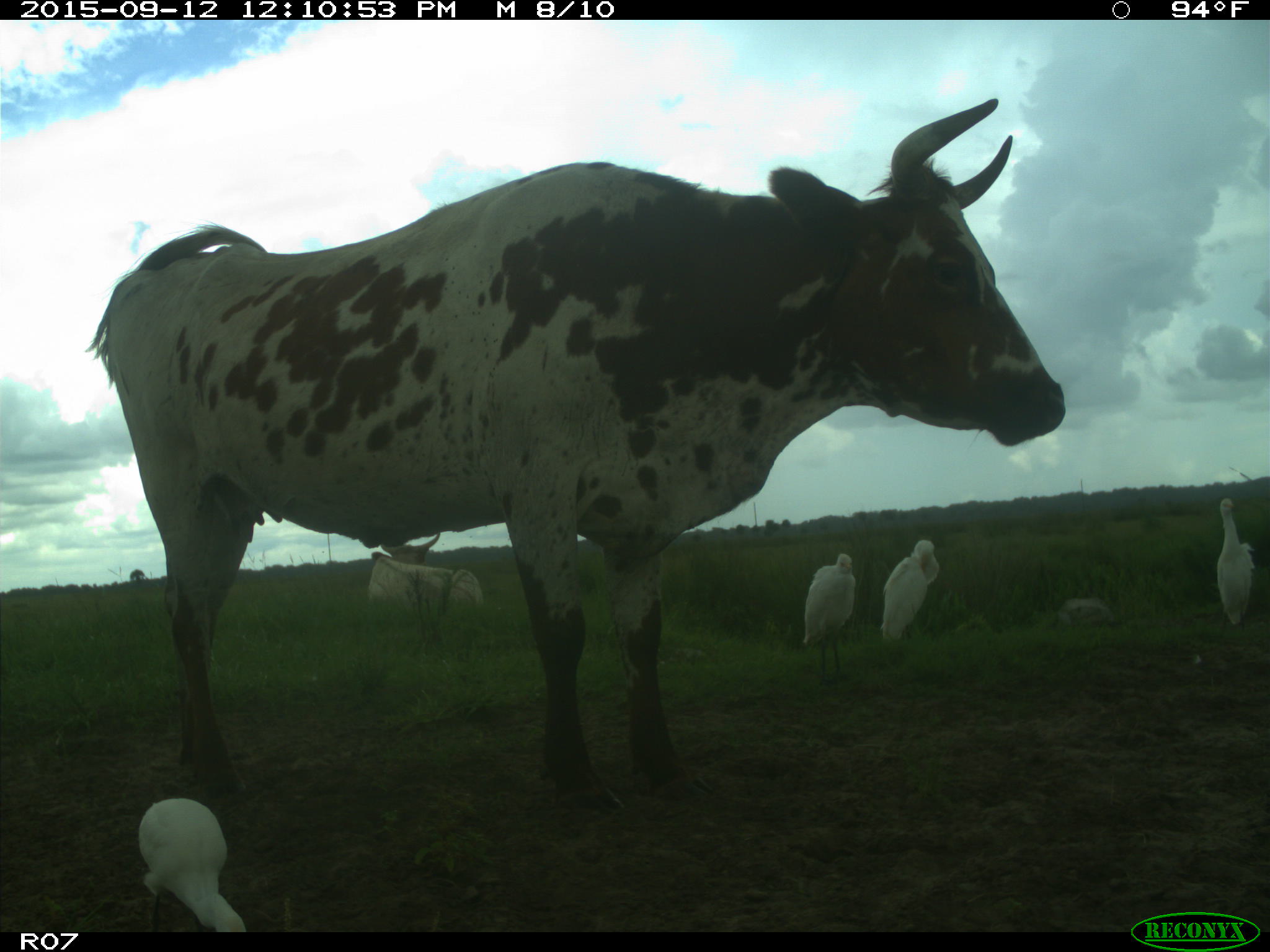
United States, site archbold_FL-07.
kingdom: Animalia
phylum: Chordata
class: Mammalia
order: Artiodactyla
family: Bovidae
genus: Bos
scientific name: Bos taurus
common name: domestic cow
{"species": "Bos taurus (domestic cow)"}